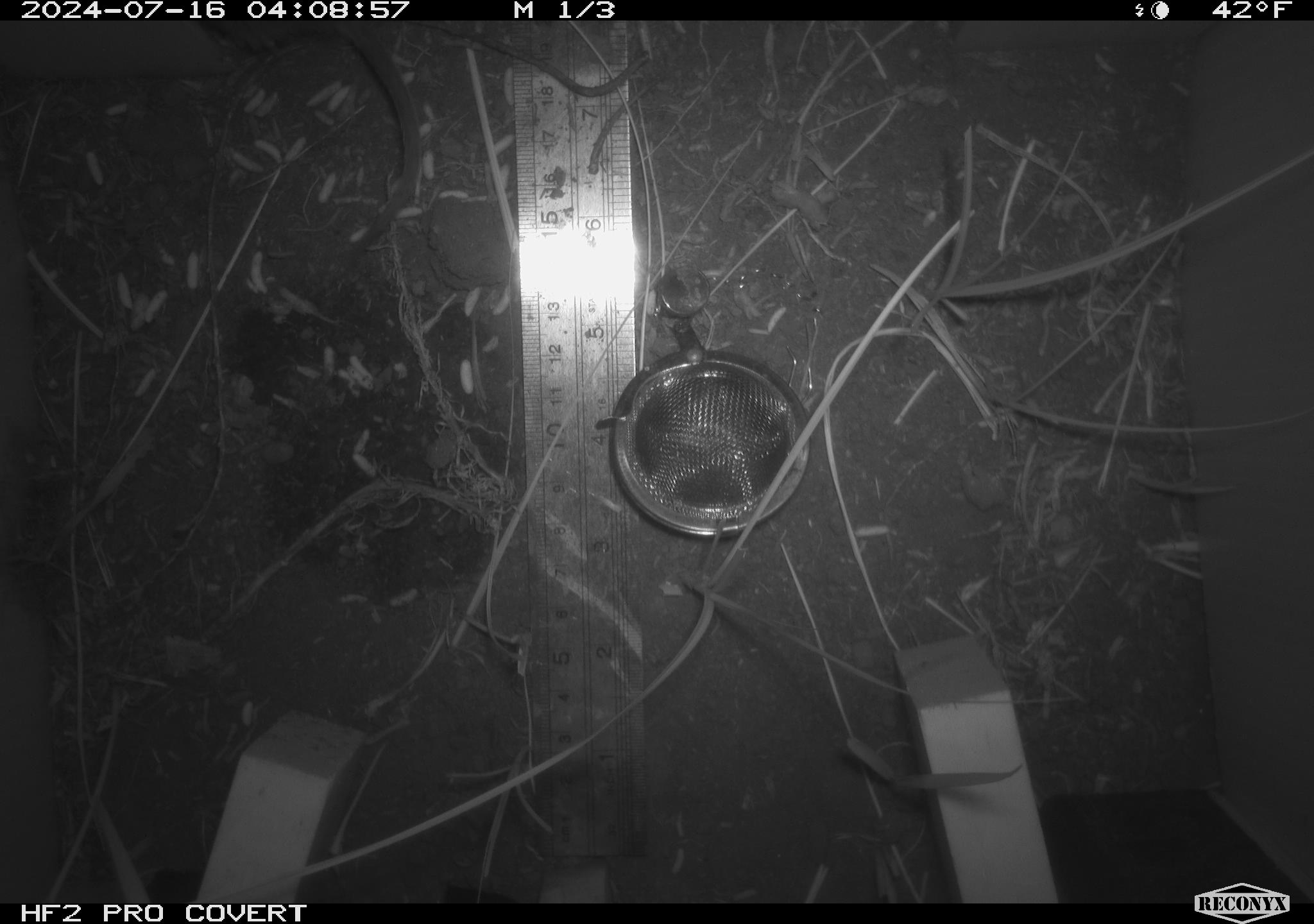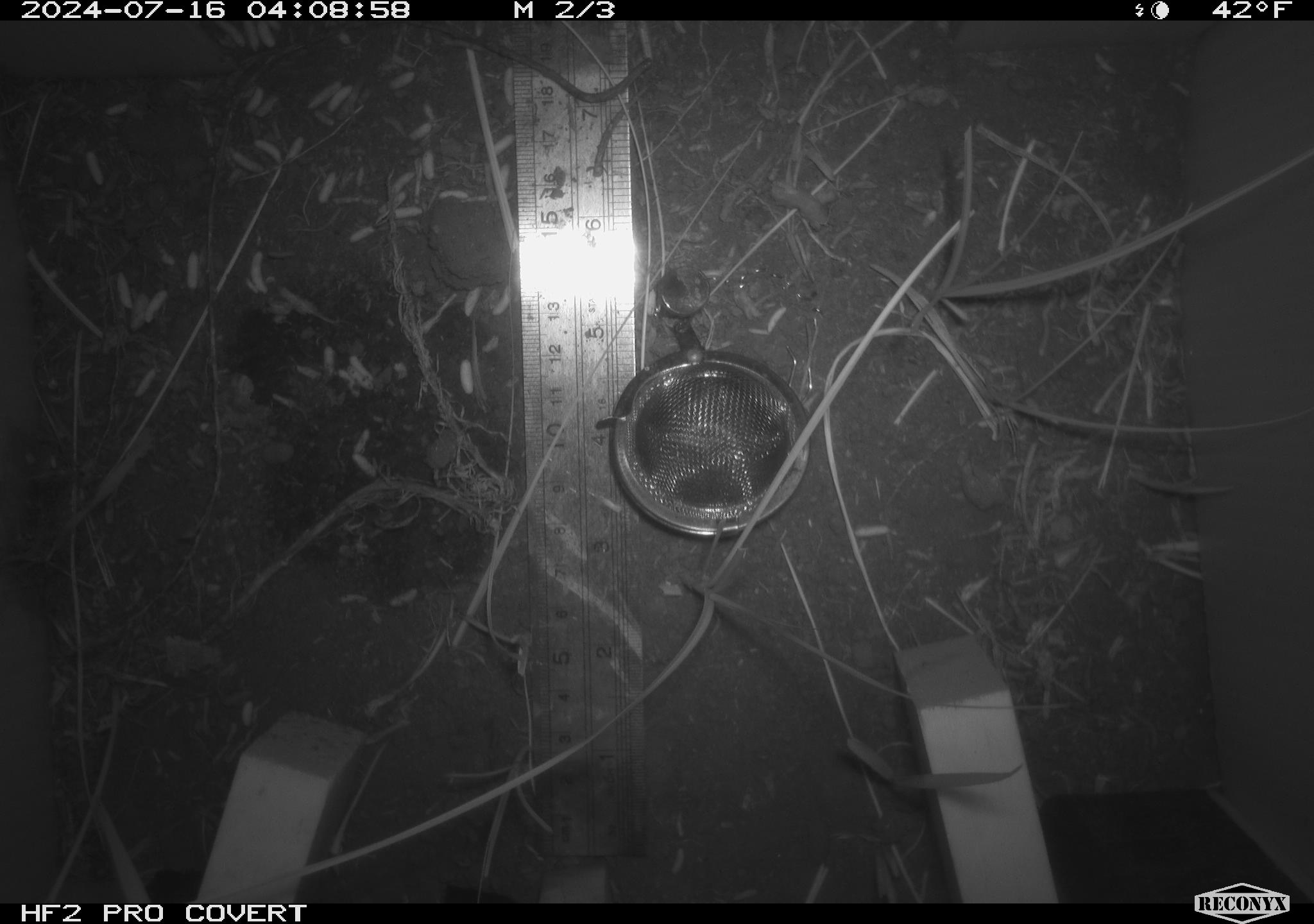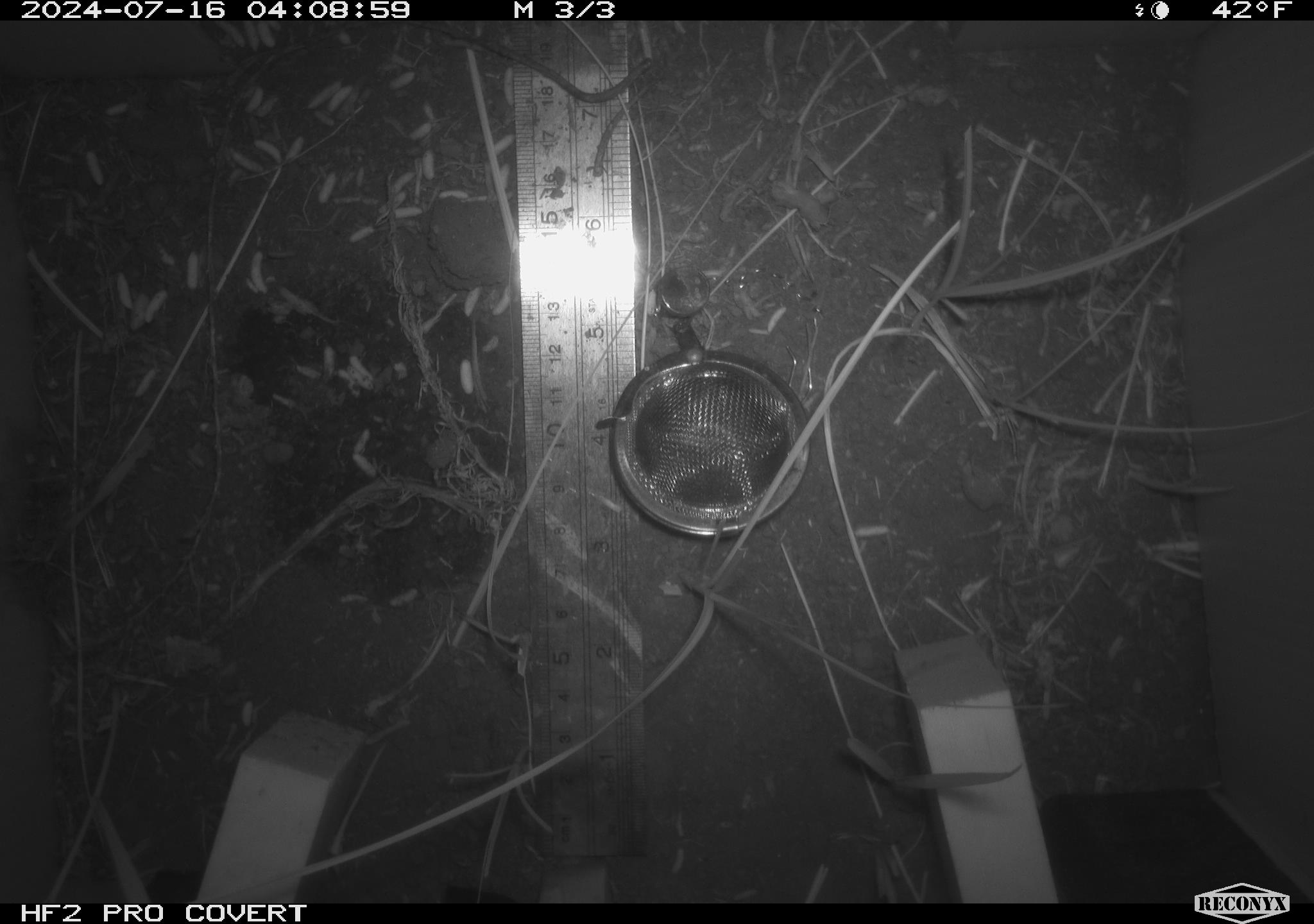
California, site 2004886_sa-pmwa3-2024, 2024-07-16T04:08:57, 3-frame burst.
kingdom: Animalia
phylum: Chordata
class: Mammalia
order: Rodentia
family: Cricetidae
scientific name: Arvicolinae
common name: voles, lemmings, and muskrats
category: arvicolinae subfamily